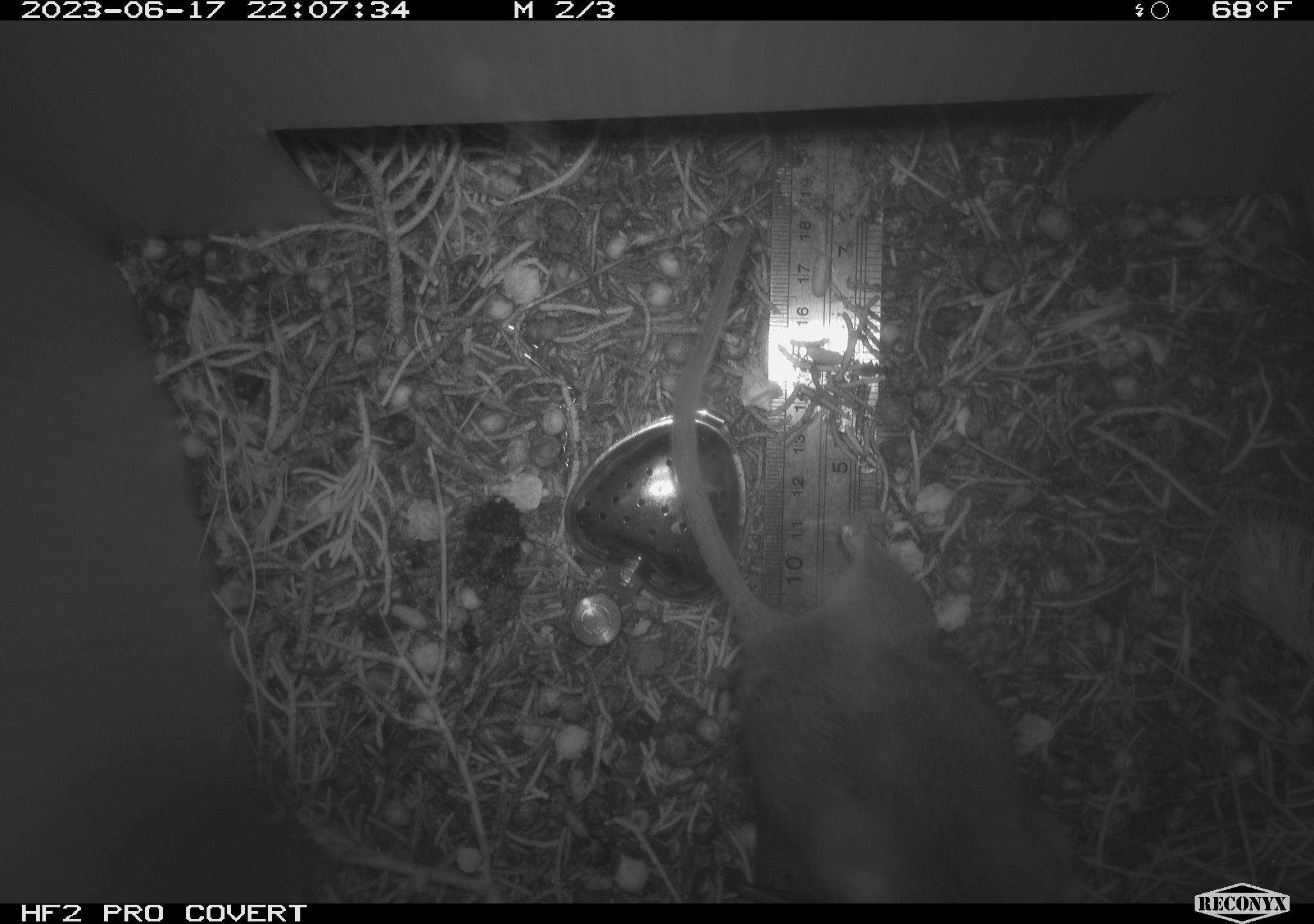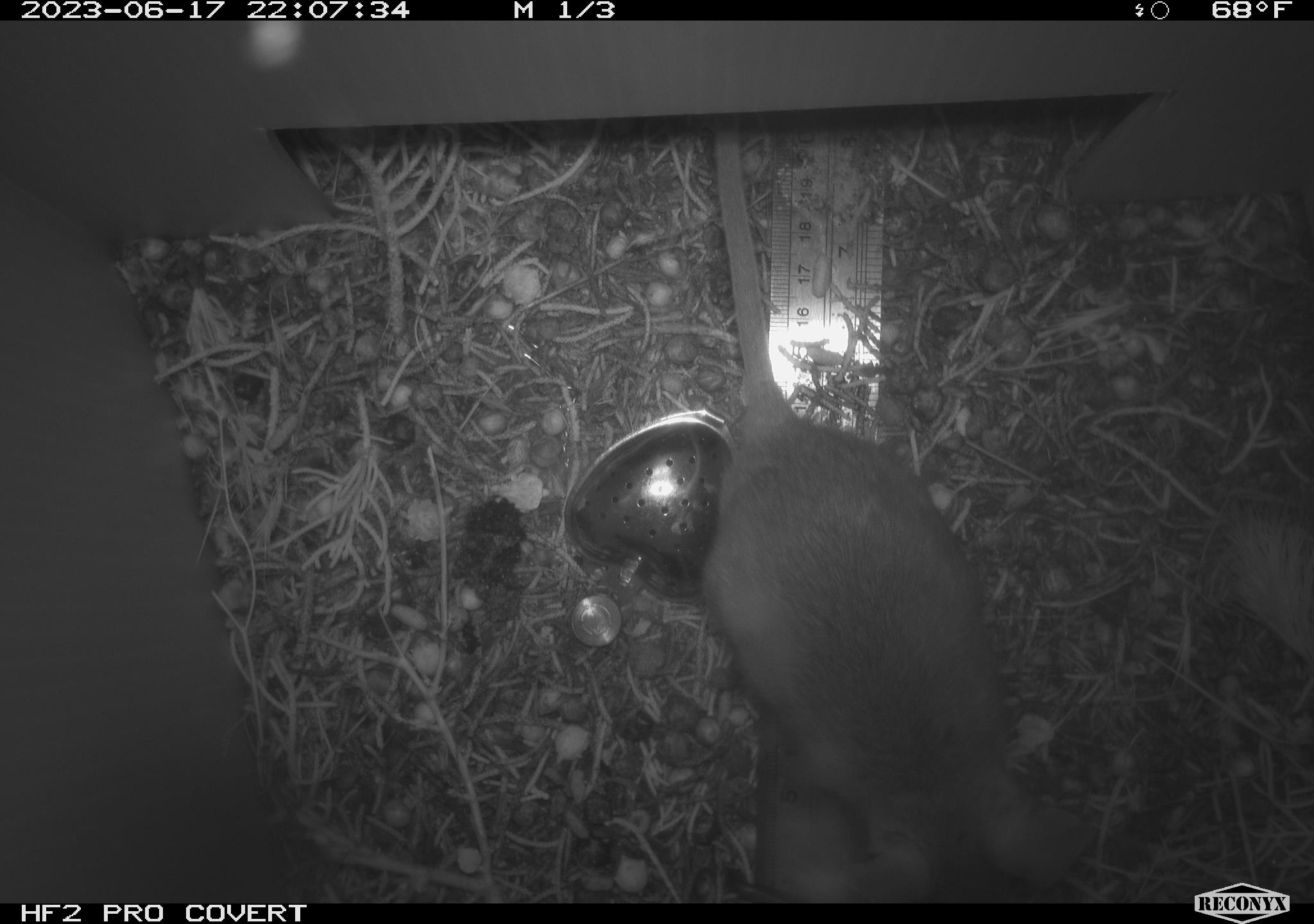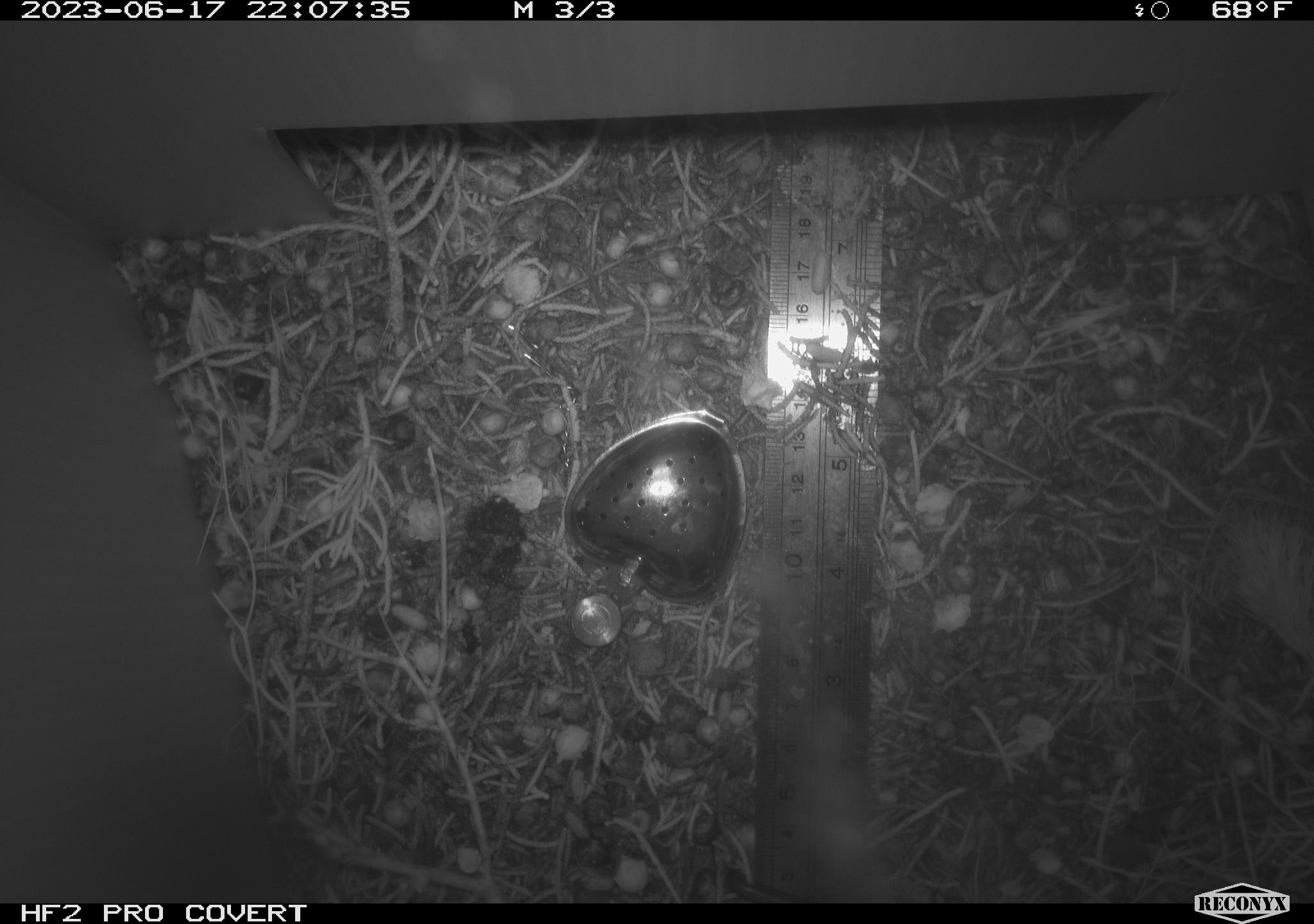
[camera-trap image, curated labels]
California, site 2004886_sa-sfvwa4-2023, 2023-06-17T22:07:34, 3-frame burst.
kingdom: Animalia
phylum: Chordata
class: Mammalia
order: Rodentia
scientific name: Rodentia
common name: mouse species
Mouse species (Rodentia).